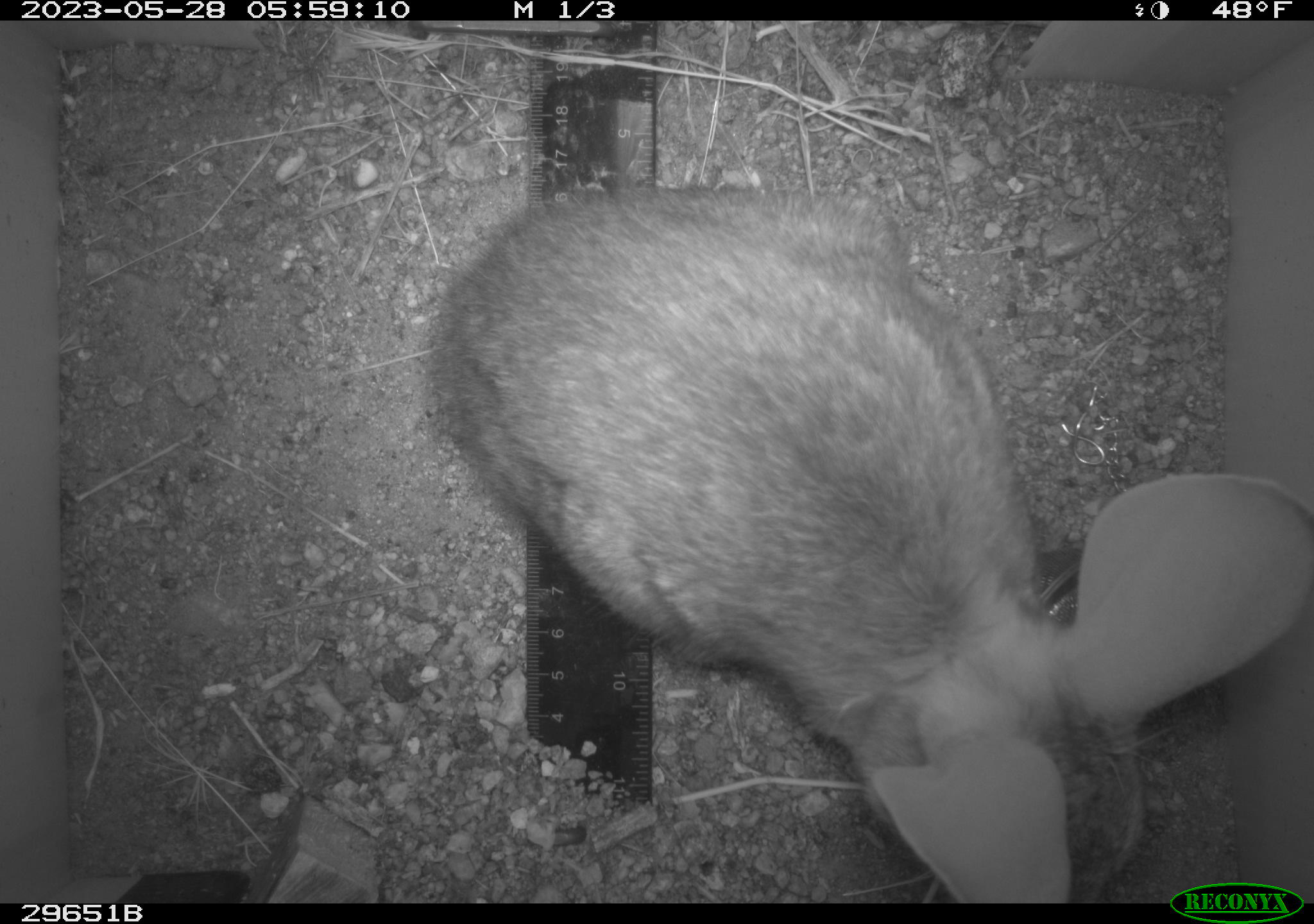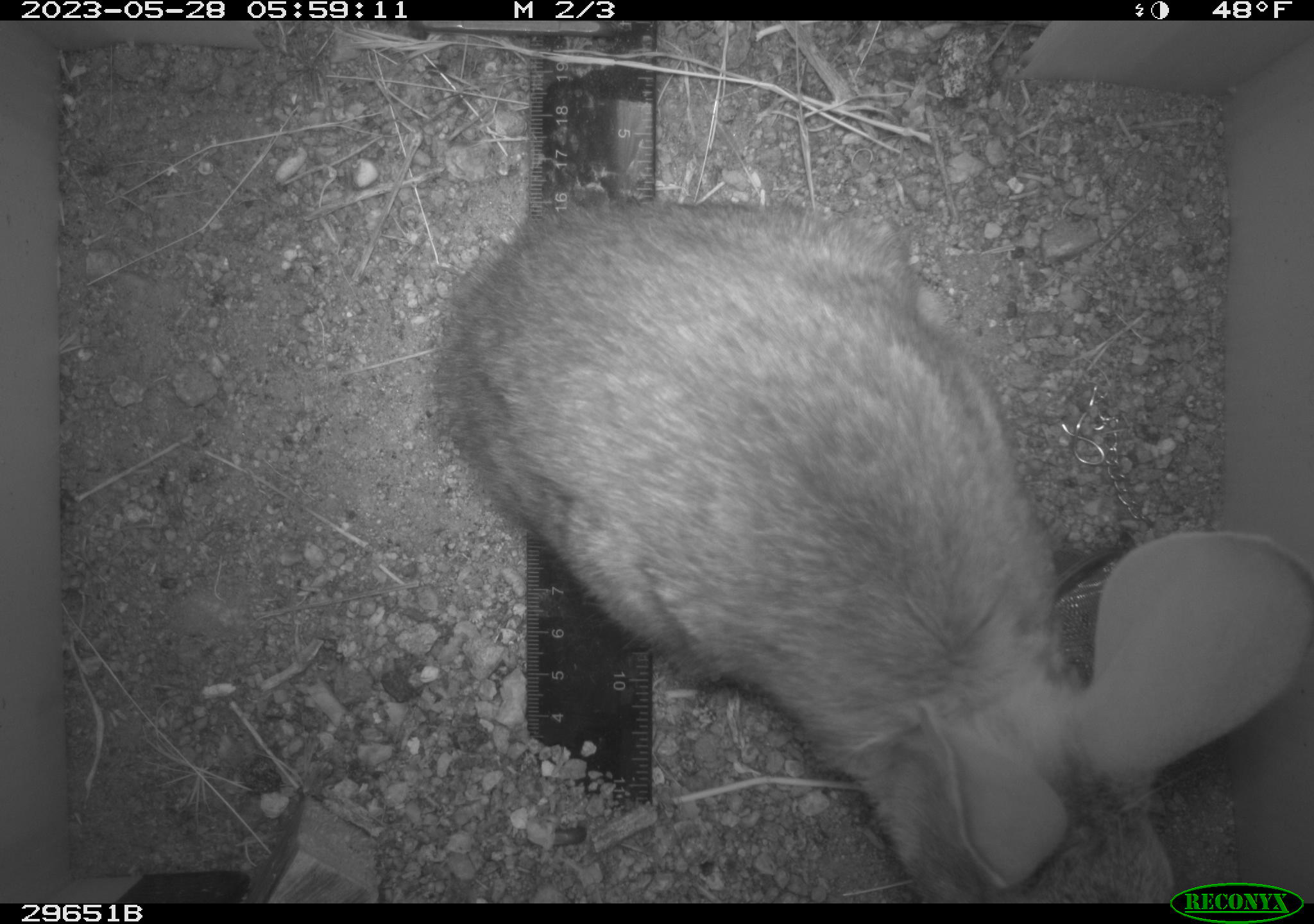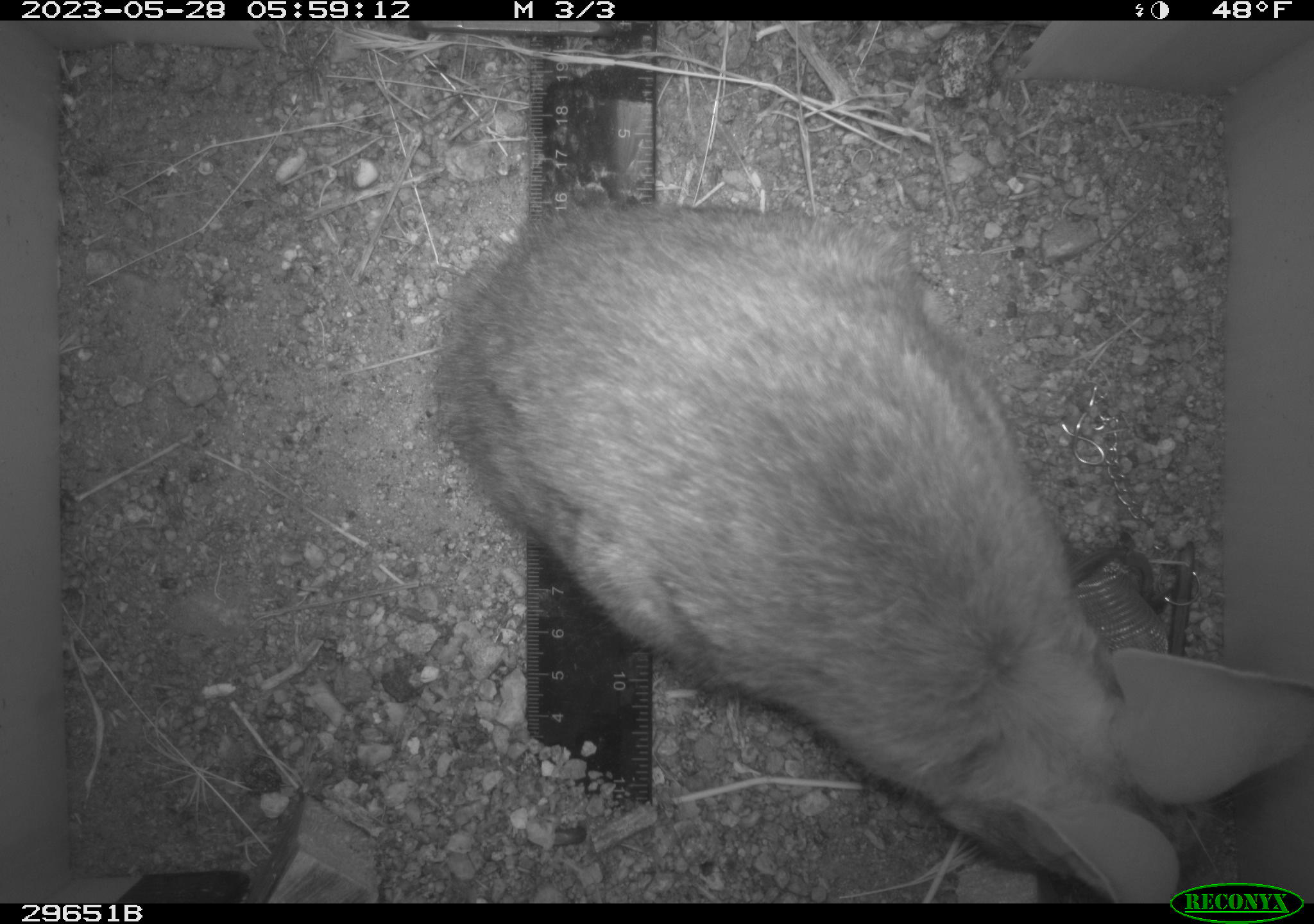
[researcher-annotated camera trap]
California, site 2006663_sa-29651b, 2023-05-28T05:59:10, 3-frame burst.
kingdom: Animalia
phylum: Chordata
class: Mammalia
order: Lagomorpha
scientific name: Lagomorpha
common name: hares, rabbits, and pikas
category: lagomorpha order